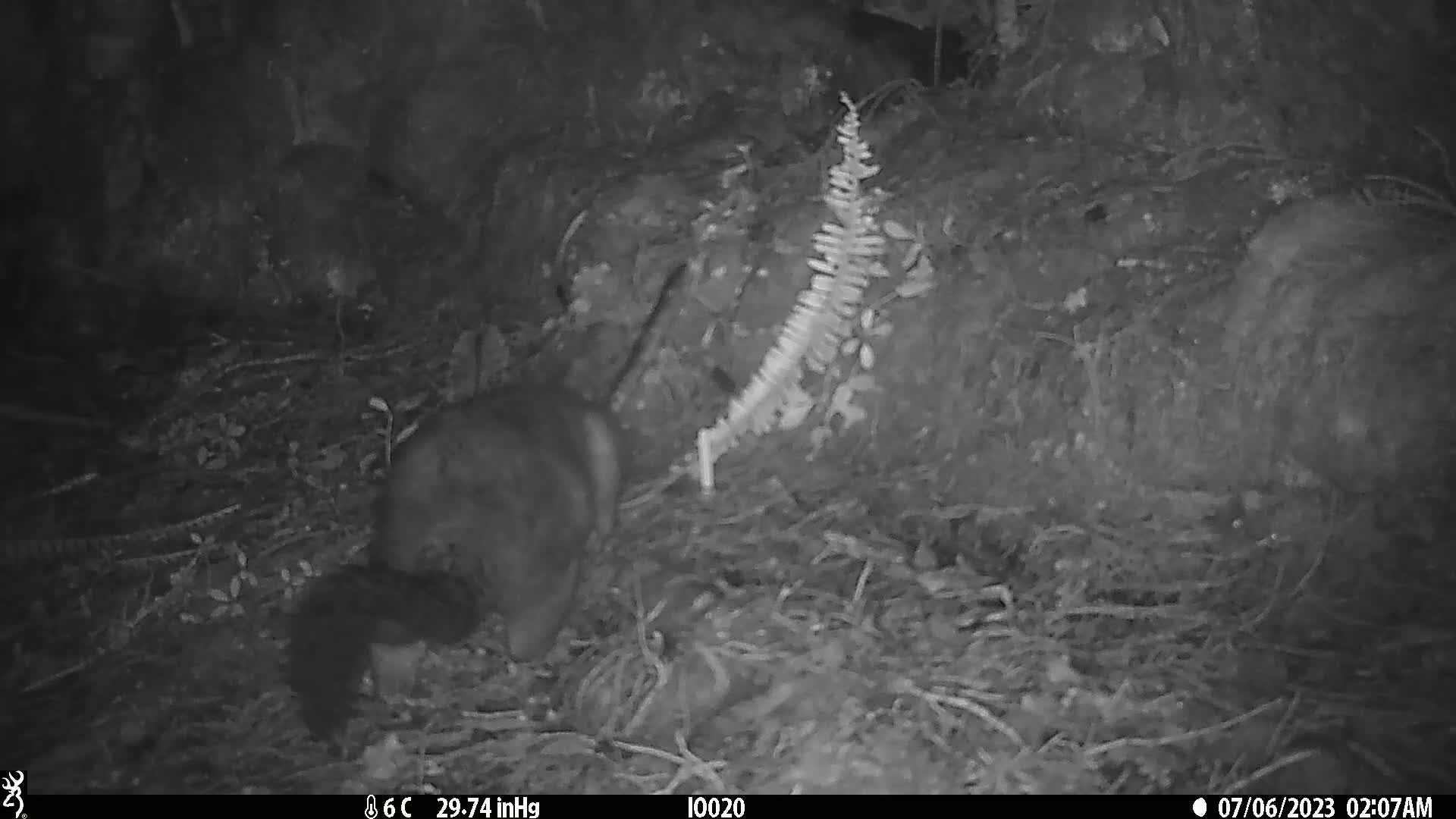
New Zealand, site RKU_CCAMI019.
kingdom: Animalia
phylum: Chordata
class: Mammalia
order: Diprotodontia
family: Phalangeridae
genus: Trichosurus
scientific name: Trichosurus vulpecula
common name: common brushtail possum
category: possum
Possum (common brushtail possum) (Trichosurus vulpecula).